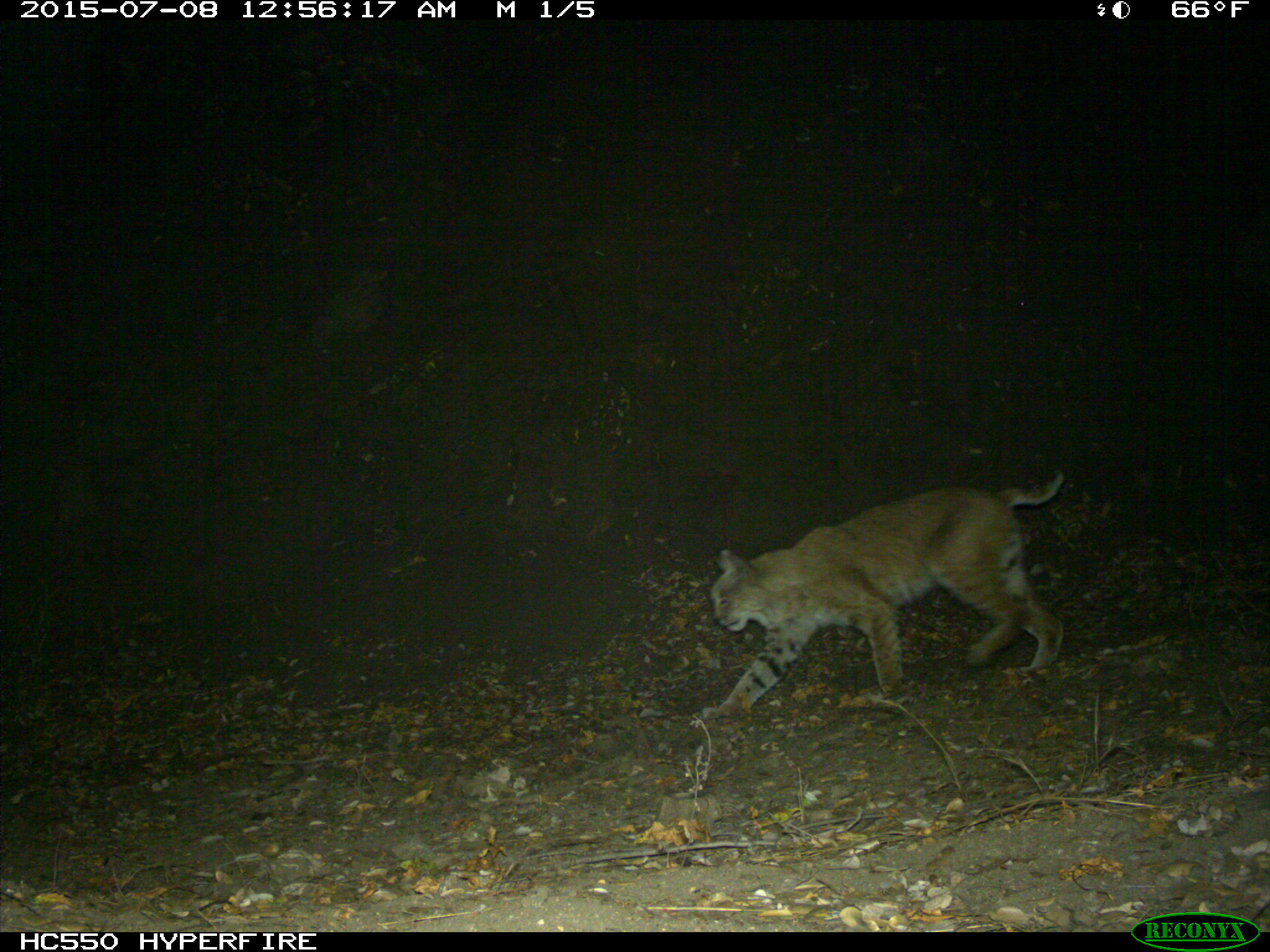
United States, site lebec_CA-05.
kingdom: Animalia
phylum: Chordata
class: Mammalia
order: Carnivora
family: Felidae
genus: Lynx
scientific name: Lynx rufus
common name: bobcat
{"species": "Lynx rufus (bobcat)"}